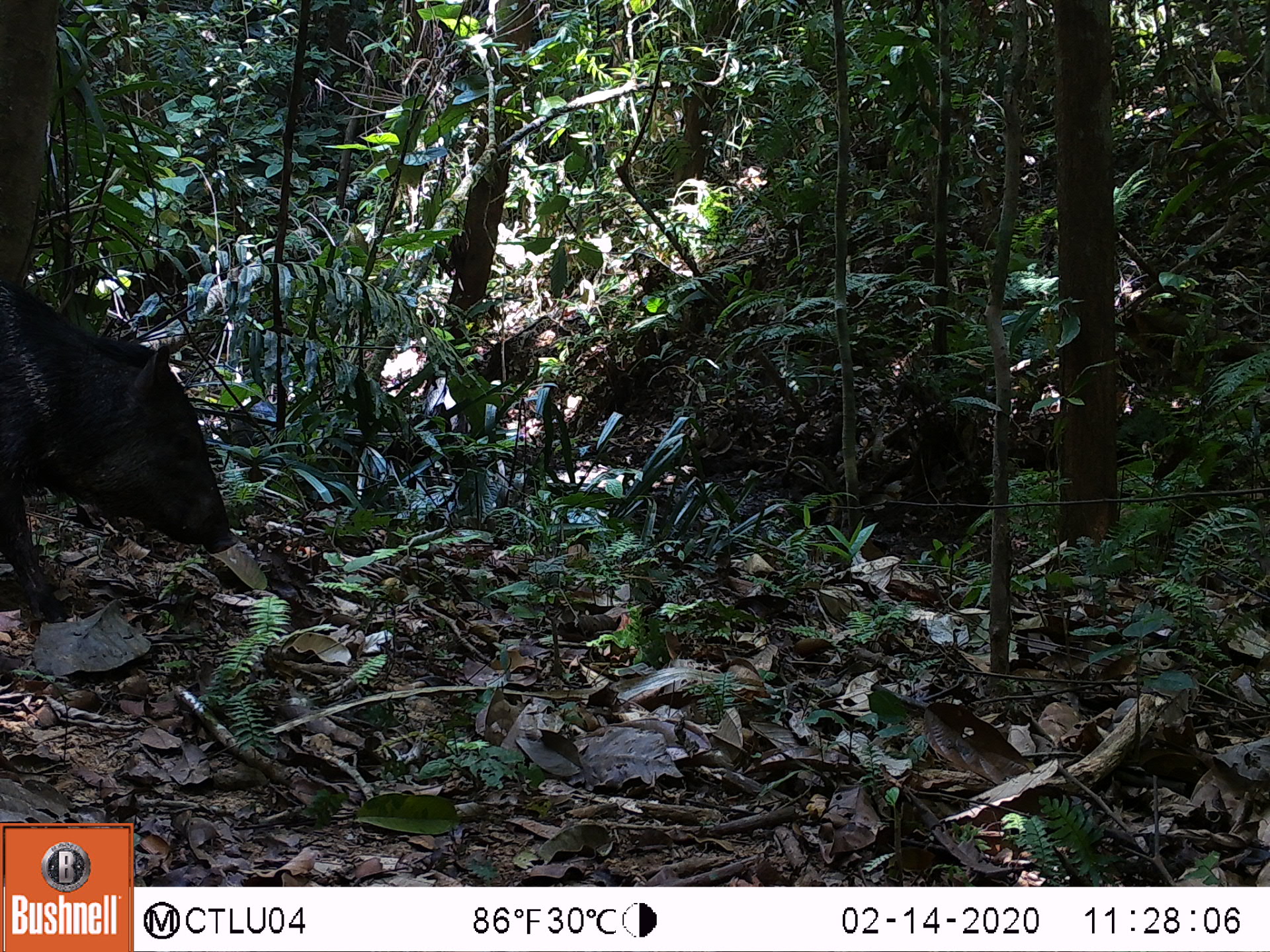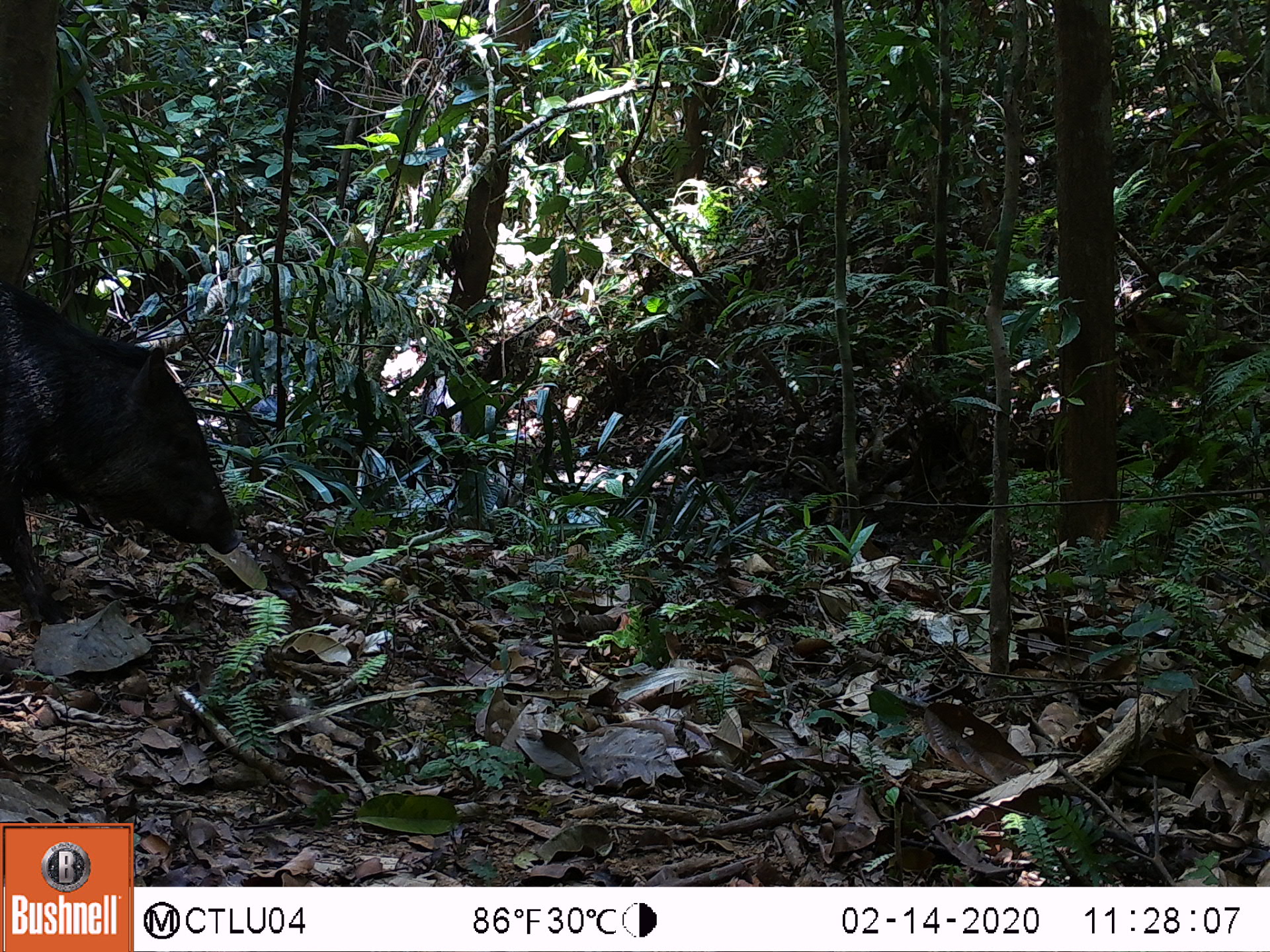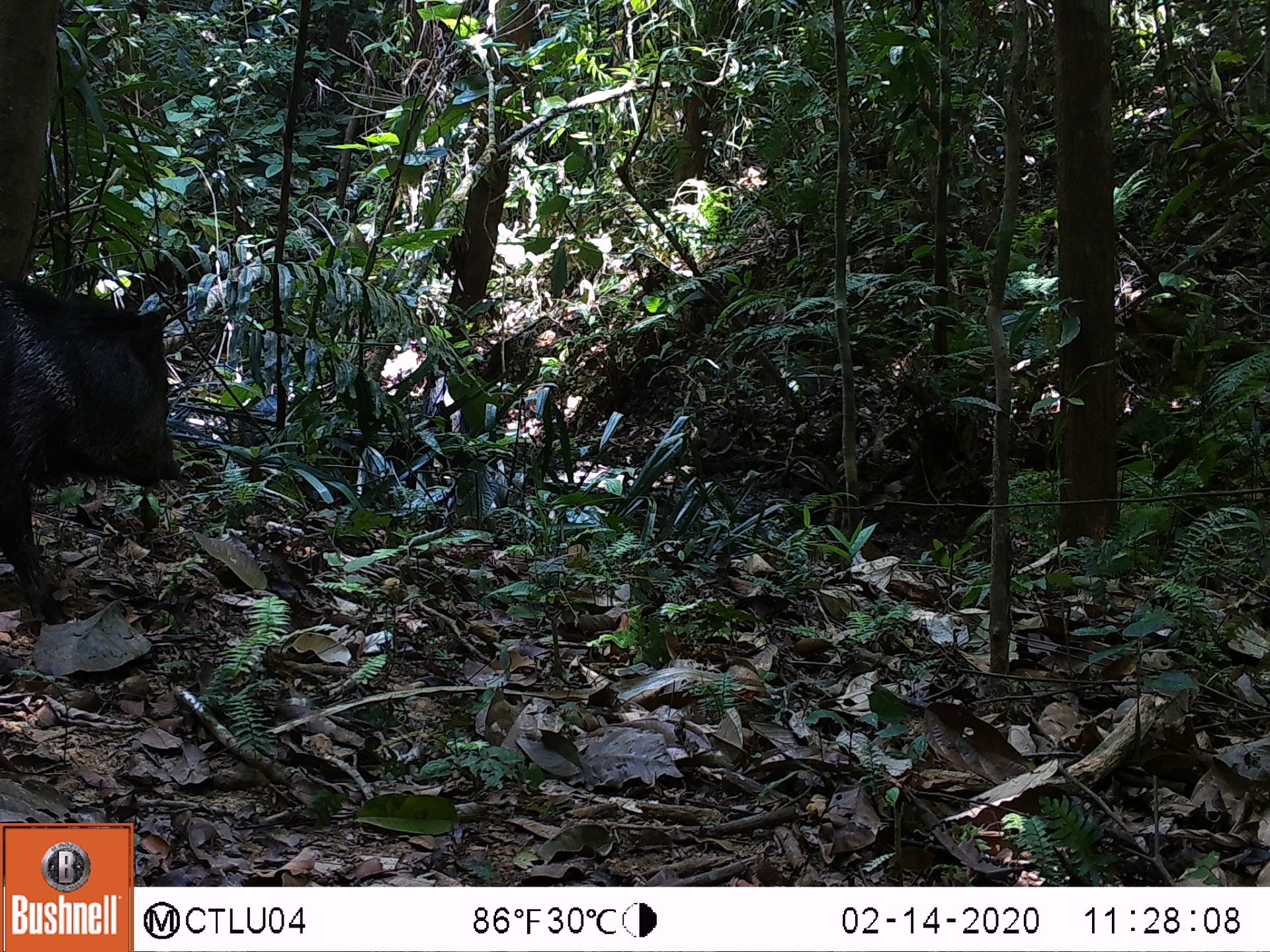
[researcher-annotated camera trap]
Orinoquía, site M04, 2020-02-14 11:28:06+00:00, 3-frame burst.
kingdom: Animalia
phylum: Chordata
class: Mammalia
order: Artiodactyla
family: Tayassuidae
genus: Pecari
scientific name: Pecari tajacu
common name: collared peccary